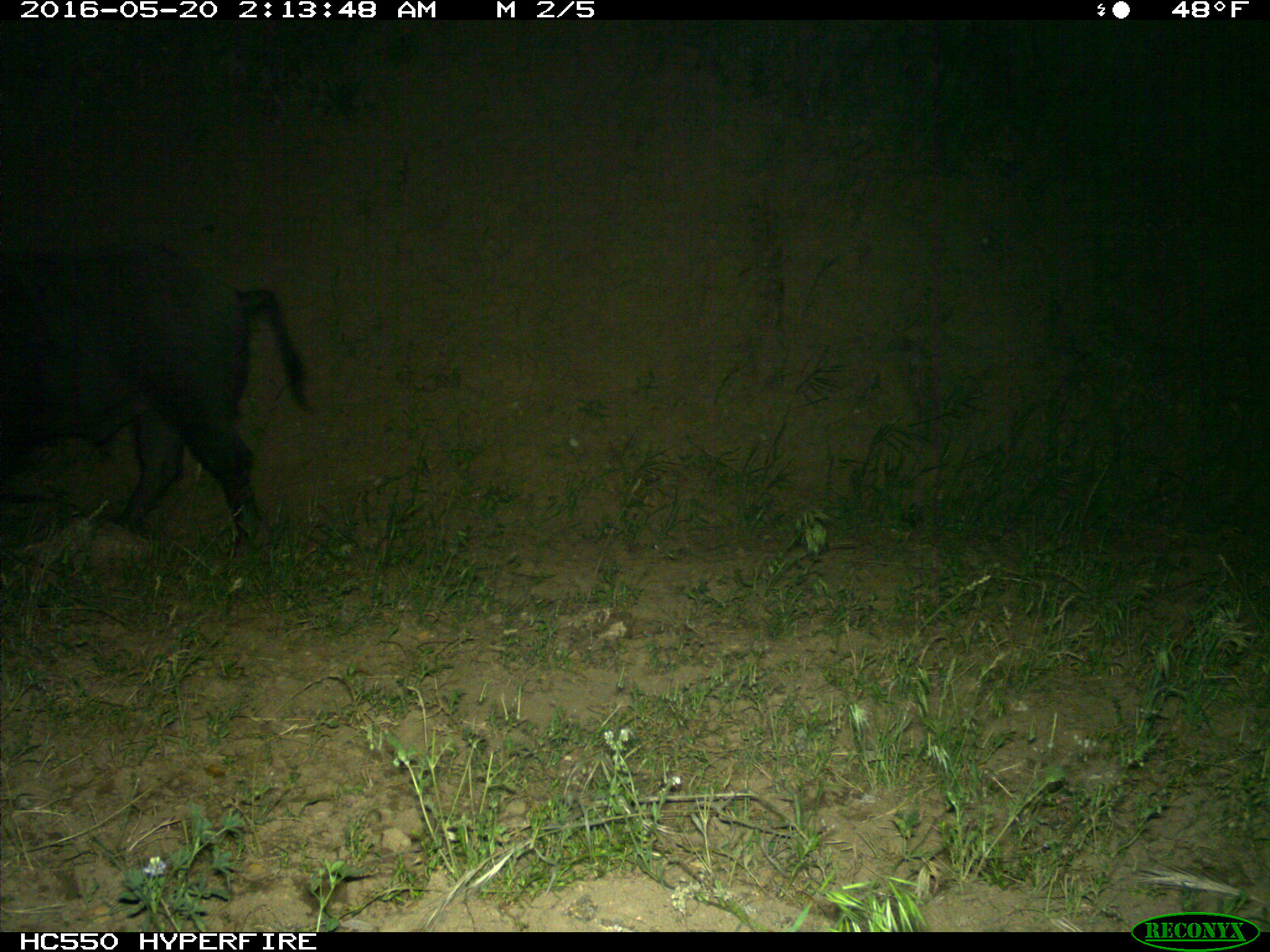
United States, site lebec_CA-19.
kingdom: Animalia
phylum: Chordata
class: Mammalia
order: Artiodactyla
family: Suidae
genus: Sus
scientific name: Sus scrofa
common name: wild boar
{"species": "Sus scrofa (wild boar)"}